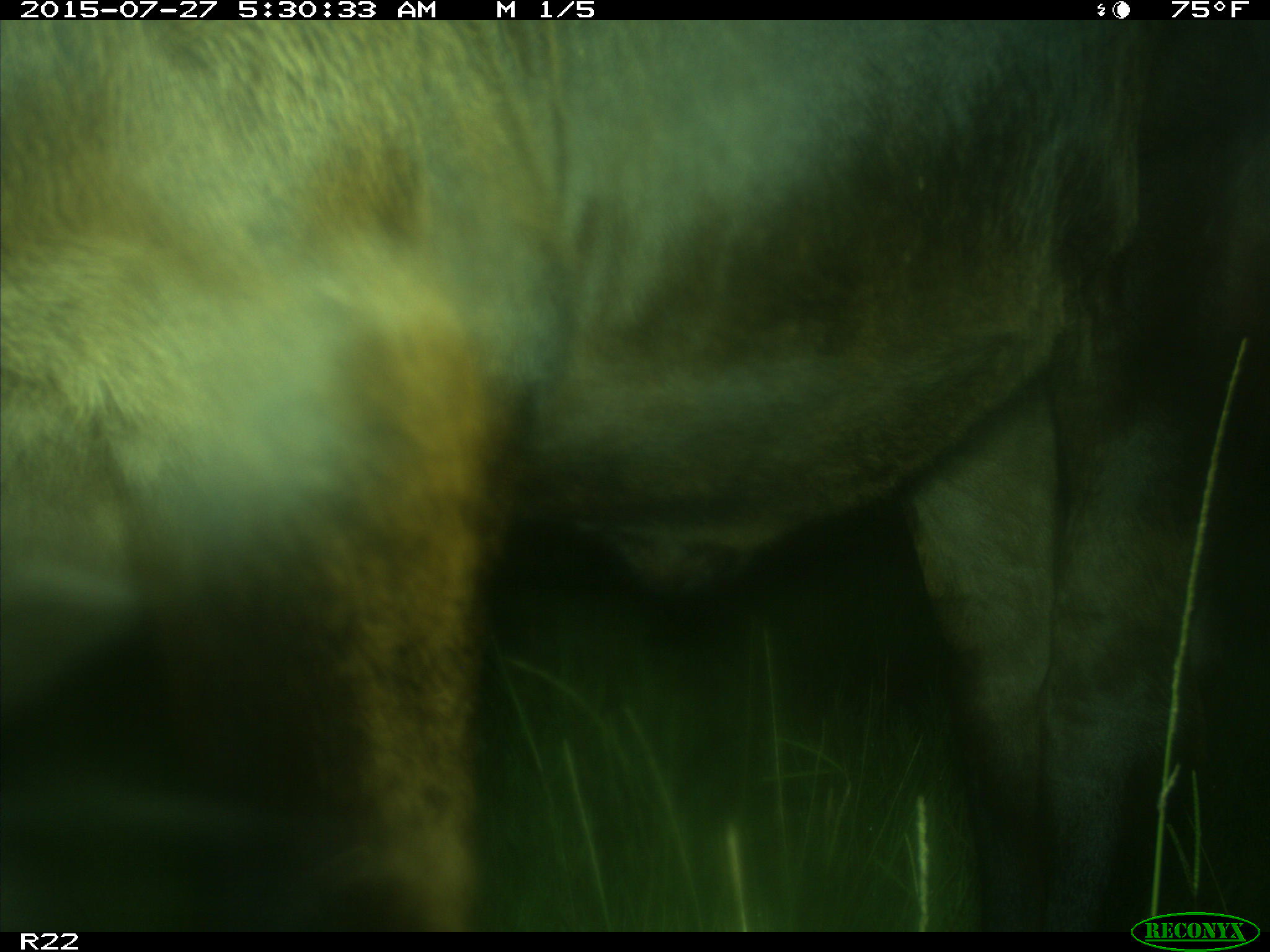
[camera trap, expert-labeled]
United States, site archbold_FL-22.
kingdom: Animalia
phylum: Chordata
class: Mammalia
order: Artiodactyla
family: Bovidae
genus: Bos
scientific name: Bos taurus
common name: domestic cow